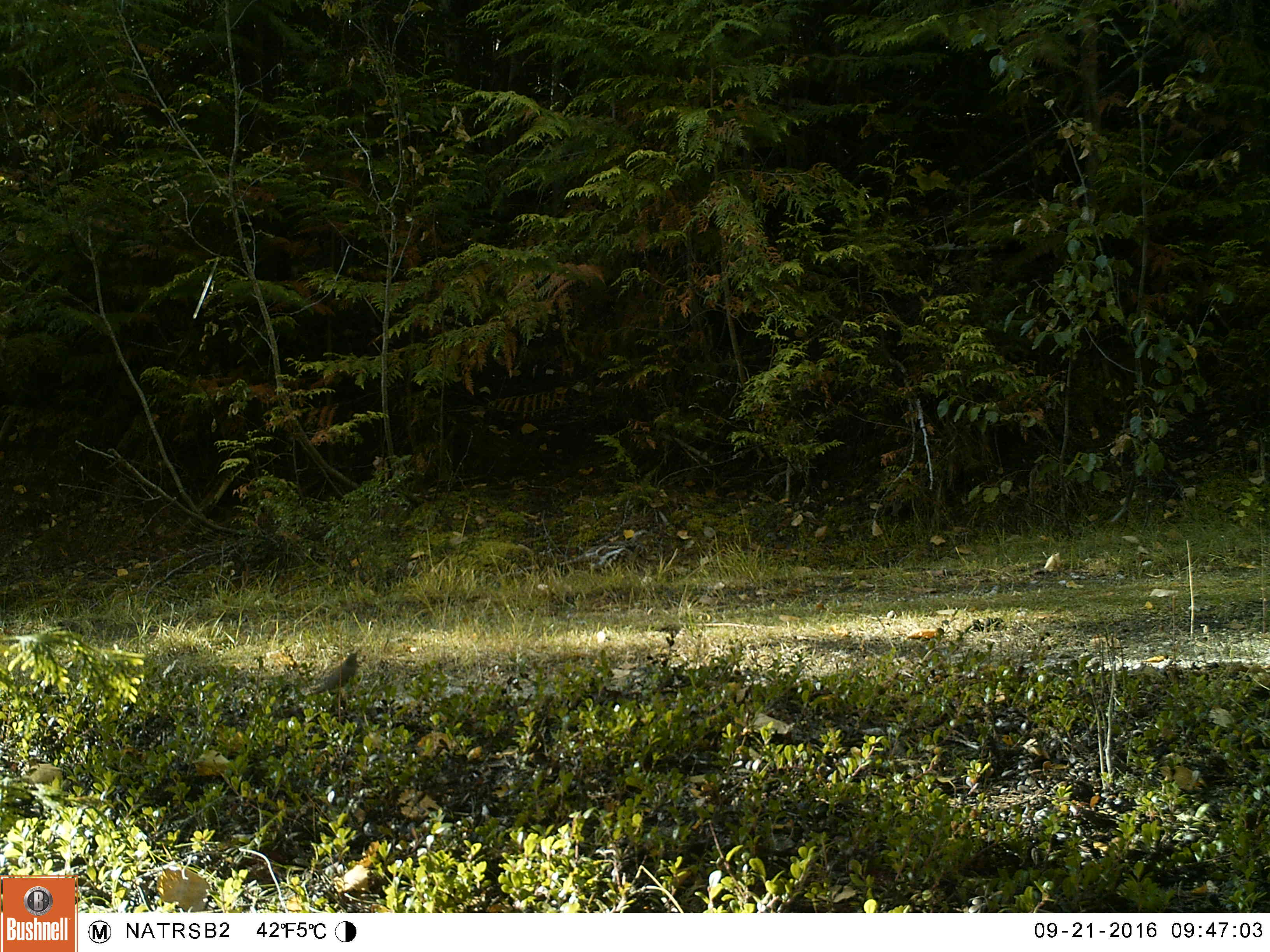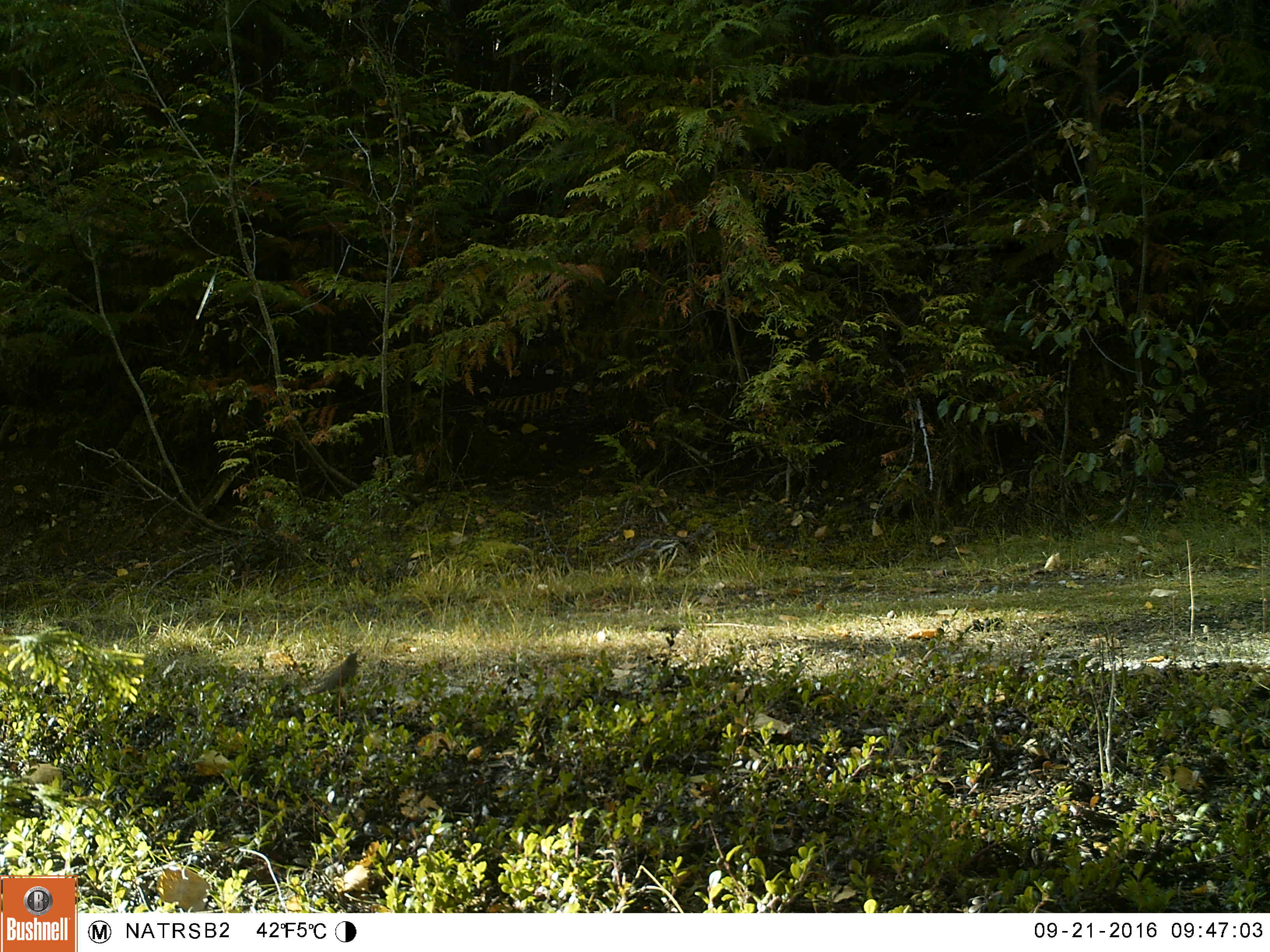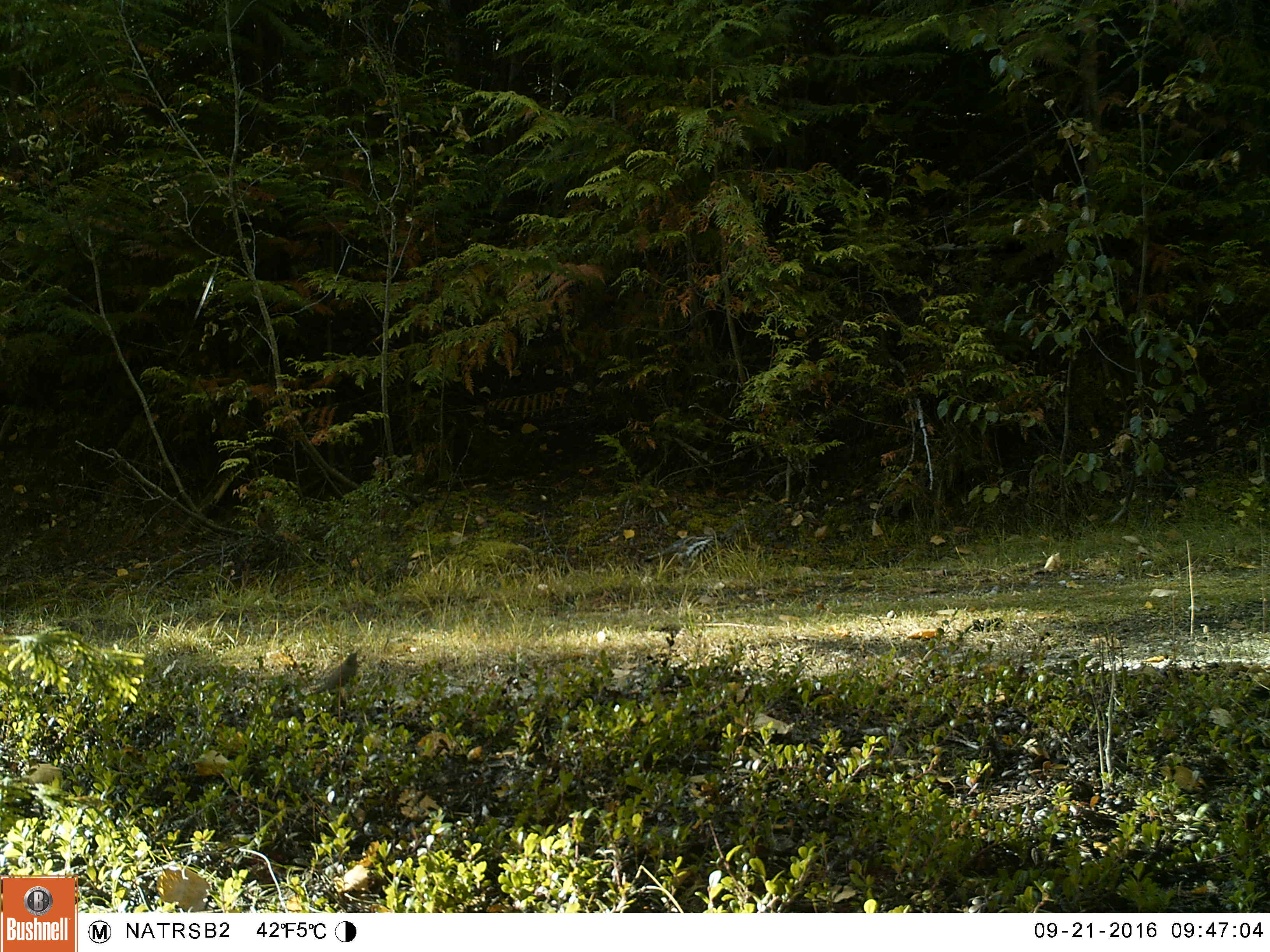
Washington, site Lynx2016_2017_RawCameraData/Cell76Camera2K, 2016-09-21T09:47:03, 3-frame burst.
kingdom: Animalia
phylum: Chordata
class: Aves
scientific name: Aves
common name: birds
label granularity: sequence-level